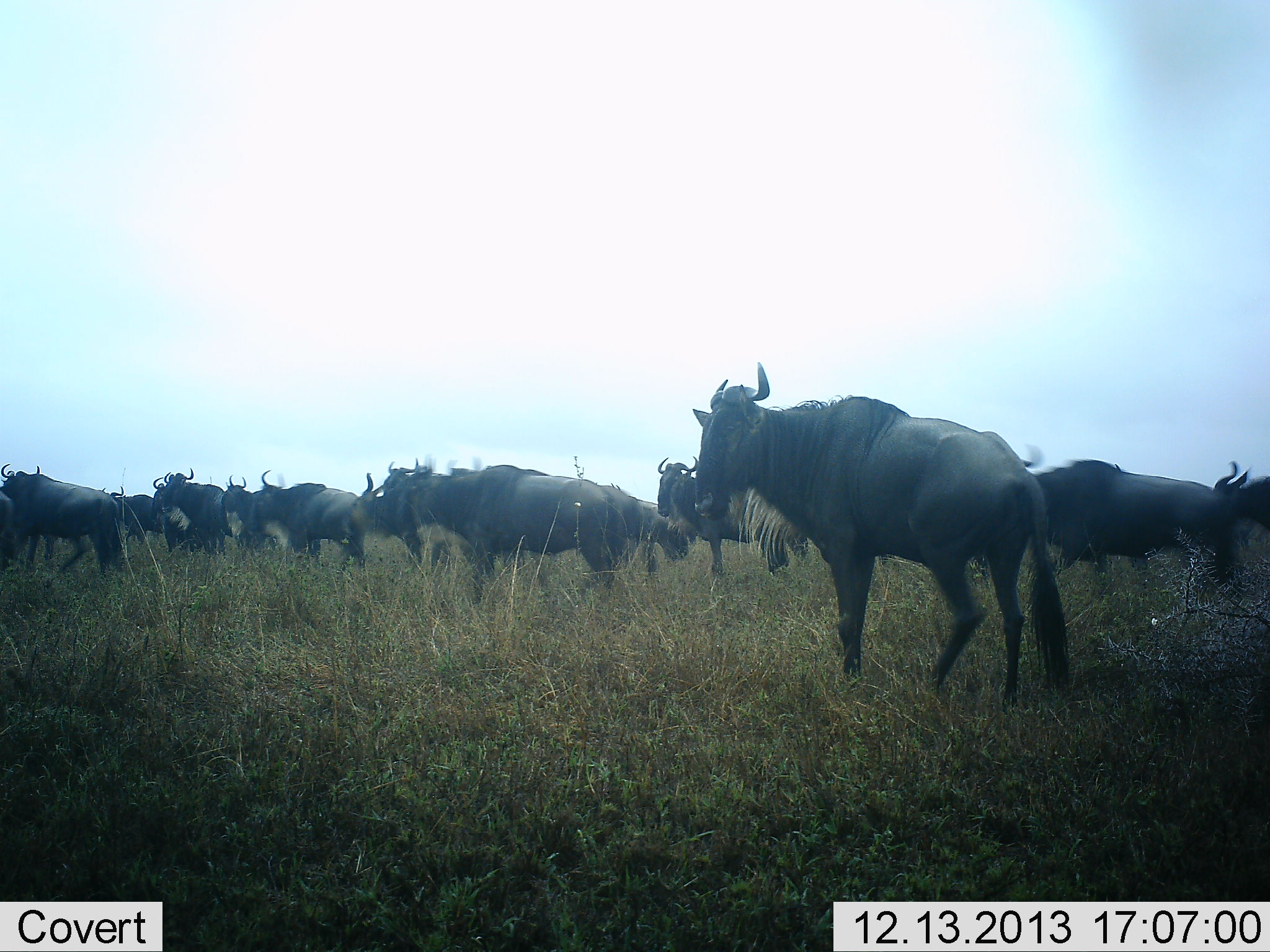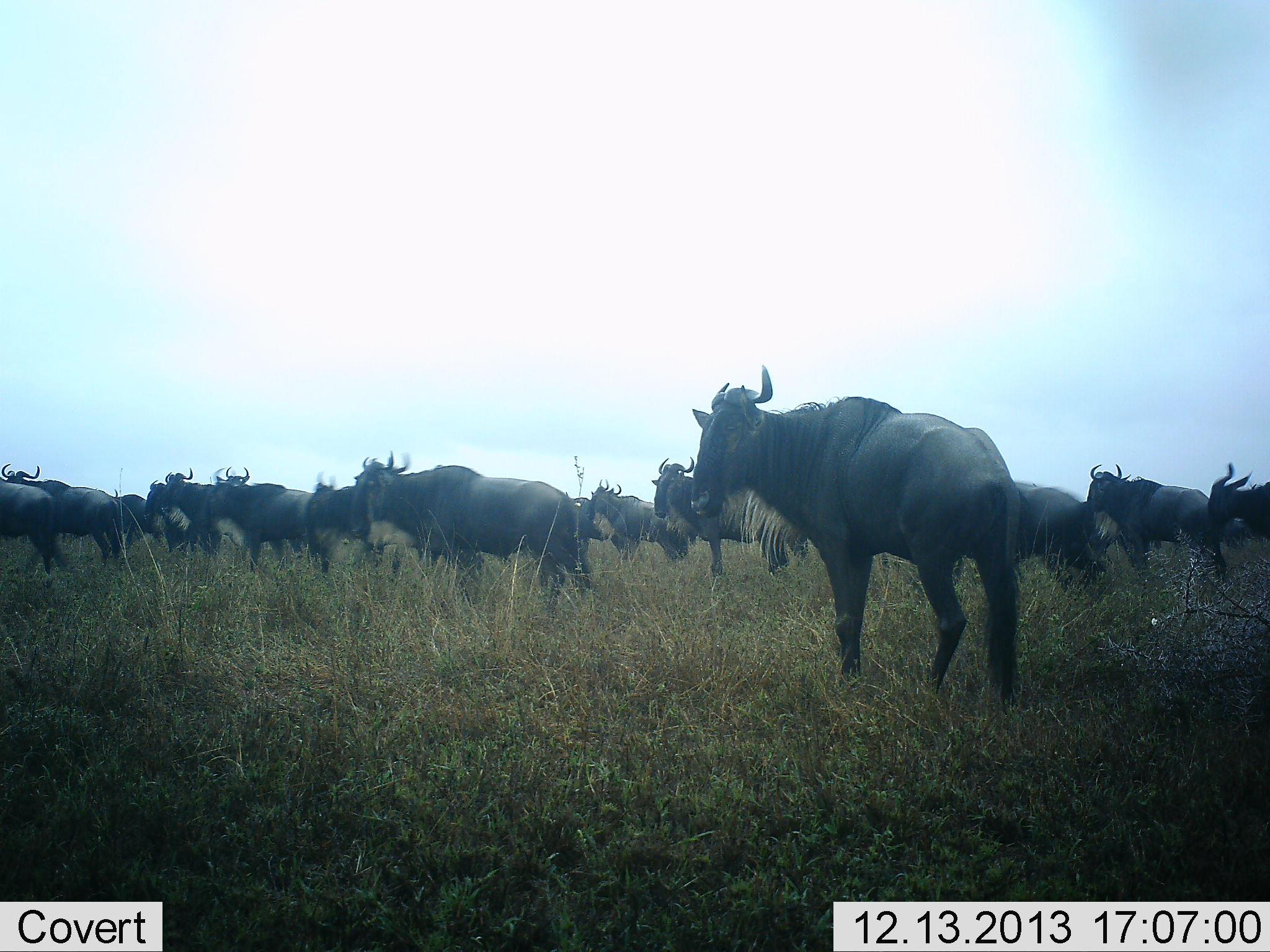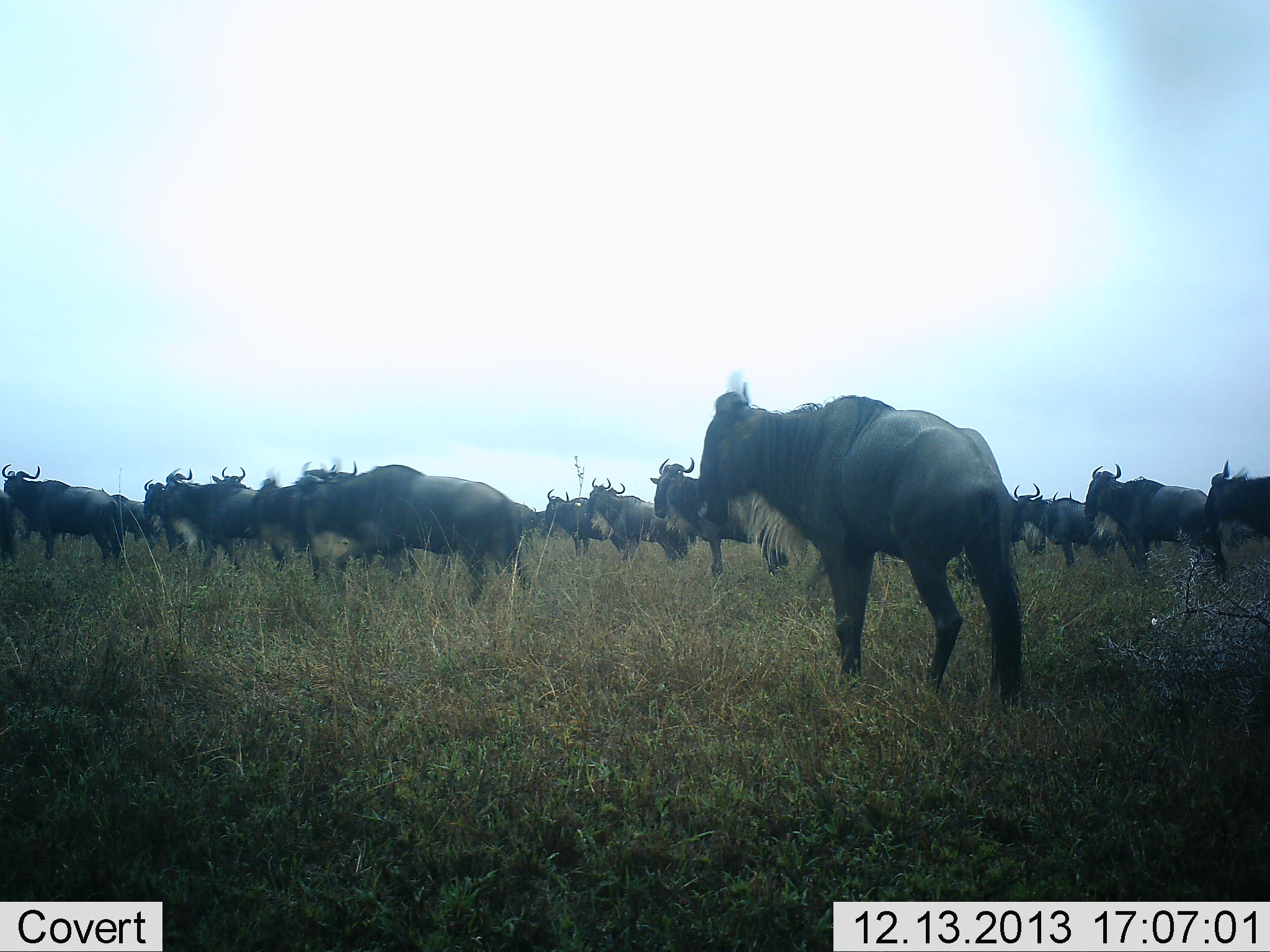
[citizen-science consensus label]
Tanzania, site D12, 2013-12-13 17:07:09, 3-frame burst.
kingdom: Animalia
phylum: Chordata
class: Mammalia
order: Artiodactyla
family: Bovidae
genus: Connochaetes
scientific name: Connochaetes taurinus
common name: blue wildebeest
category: wildebeest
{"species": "wildebeest (blue wildebeest) (Connochaetes taurinus)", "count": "11-50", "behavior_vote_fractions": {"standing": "70%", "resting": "0%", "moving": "60%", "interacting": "0%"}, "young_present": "0%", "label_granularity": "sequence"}